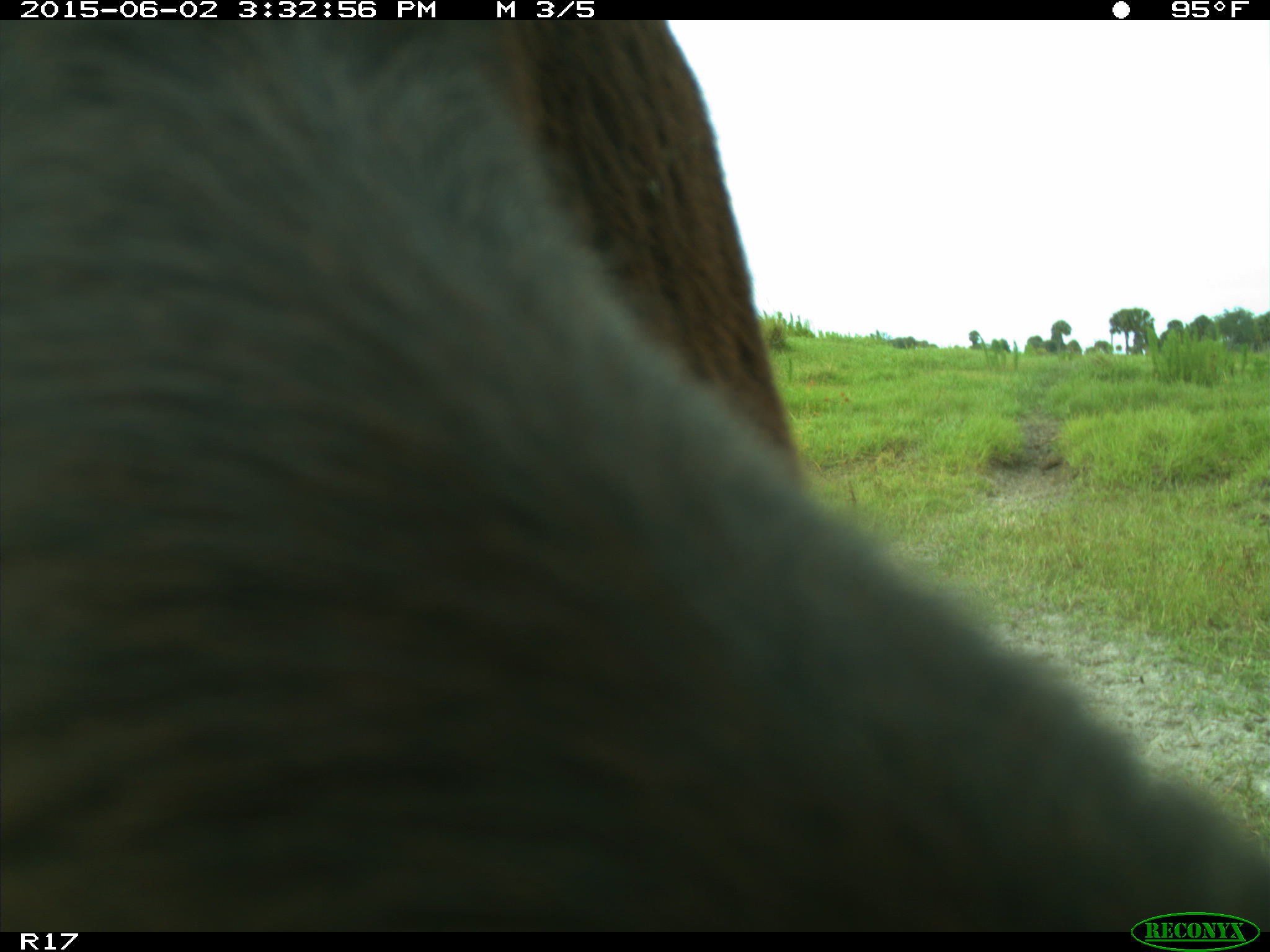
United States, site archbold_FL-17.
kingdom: Animalia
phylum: Chordata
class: Mammalia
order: Artiodactyla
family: Bovidae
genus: Bos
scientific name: Bos taurus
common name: domestic cow